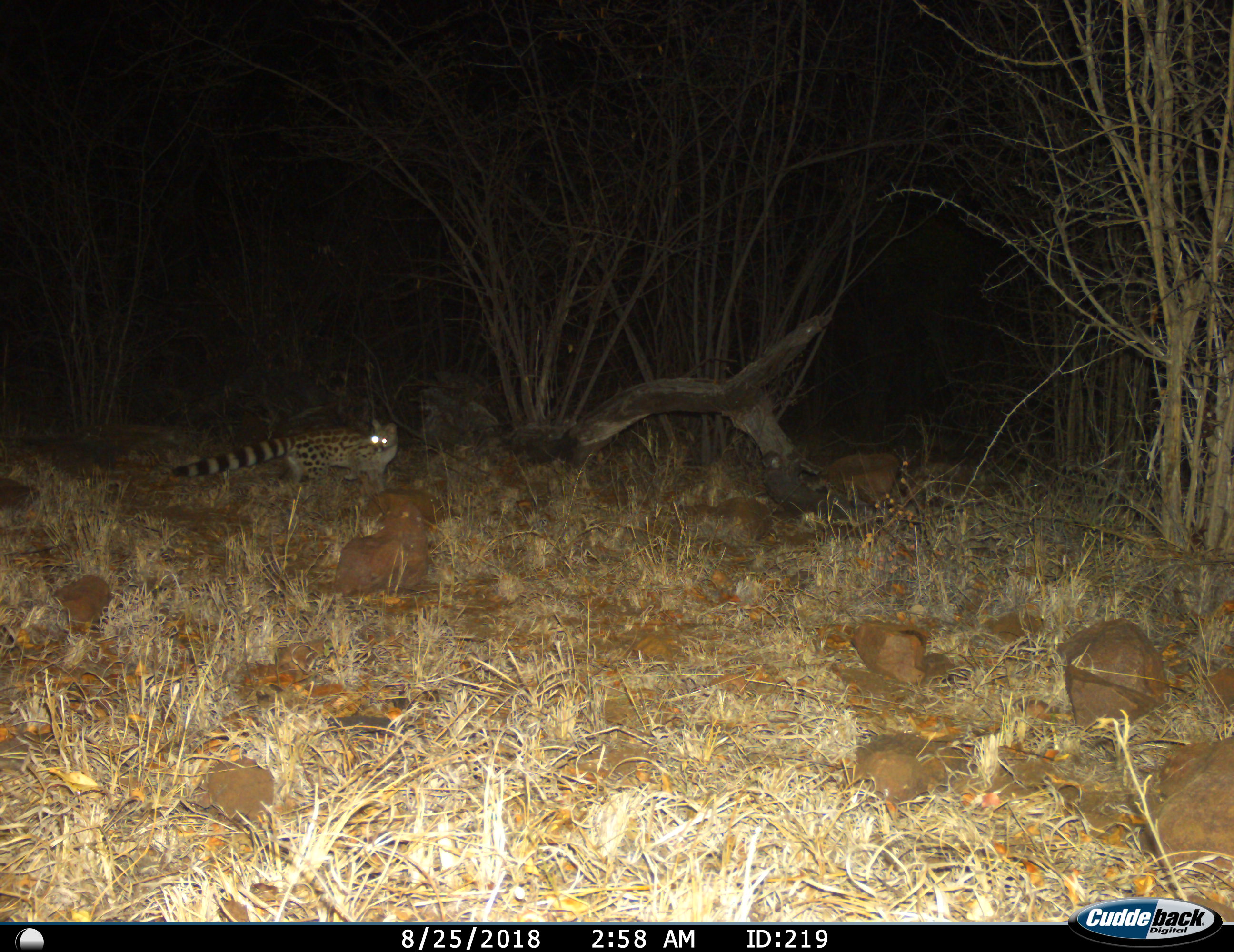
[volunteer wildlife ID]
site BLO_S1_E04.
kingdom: Animalia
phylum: Chordata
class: Mammalia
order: Carnivora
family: Viverridae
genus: Genetta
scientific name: Genetta genetta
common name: small-spotted genet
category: genetcommonsmallspotted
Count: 1.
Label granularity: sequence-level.